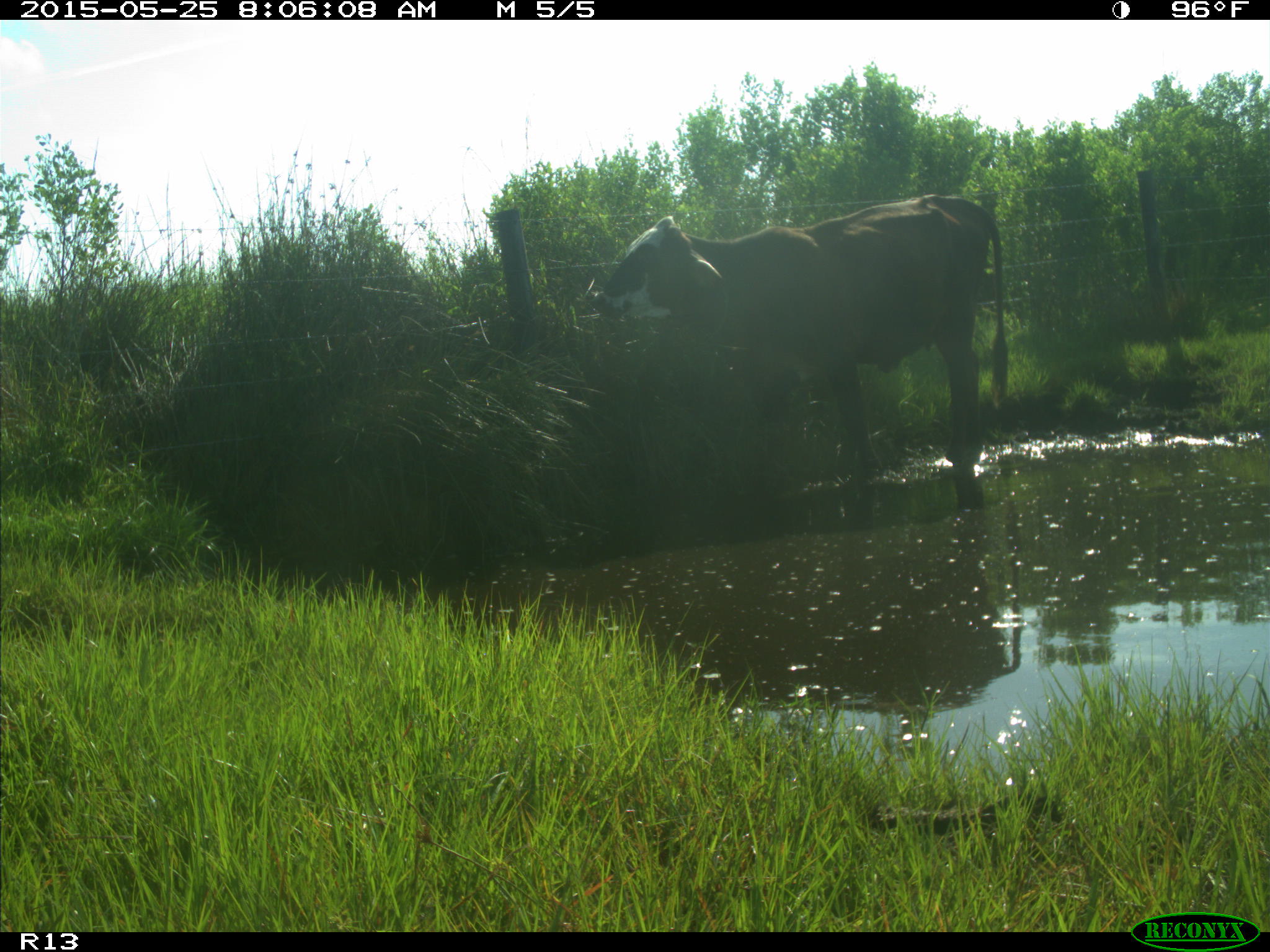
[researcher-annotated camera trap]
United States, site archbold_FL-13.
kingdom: Animalia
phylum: Chordata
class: Mammalia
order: Artiodactyla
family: Bovidae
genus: Bos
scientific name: Bos taurus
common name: domestic cow